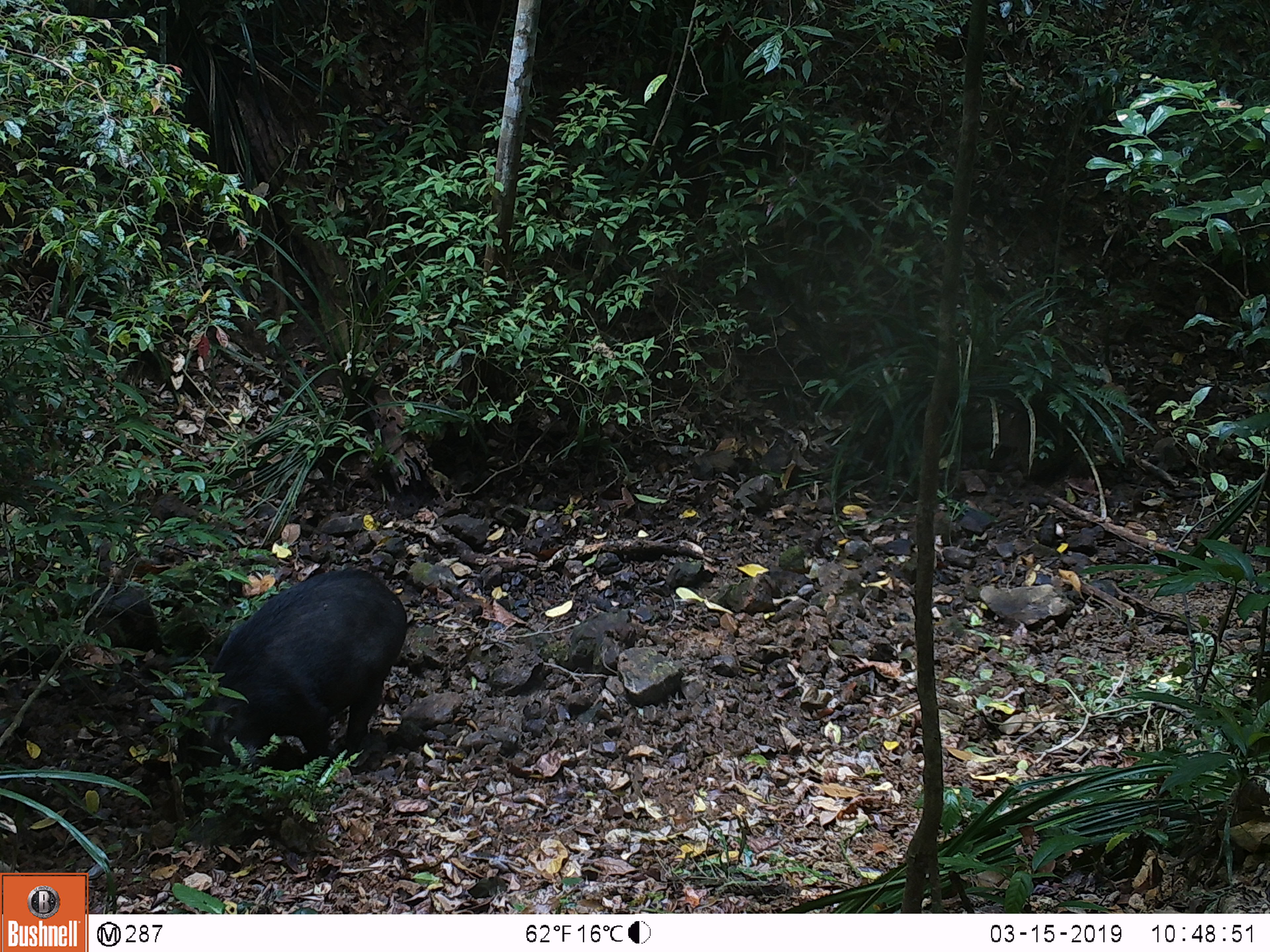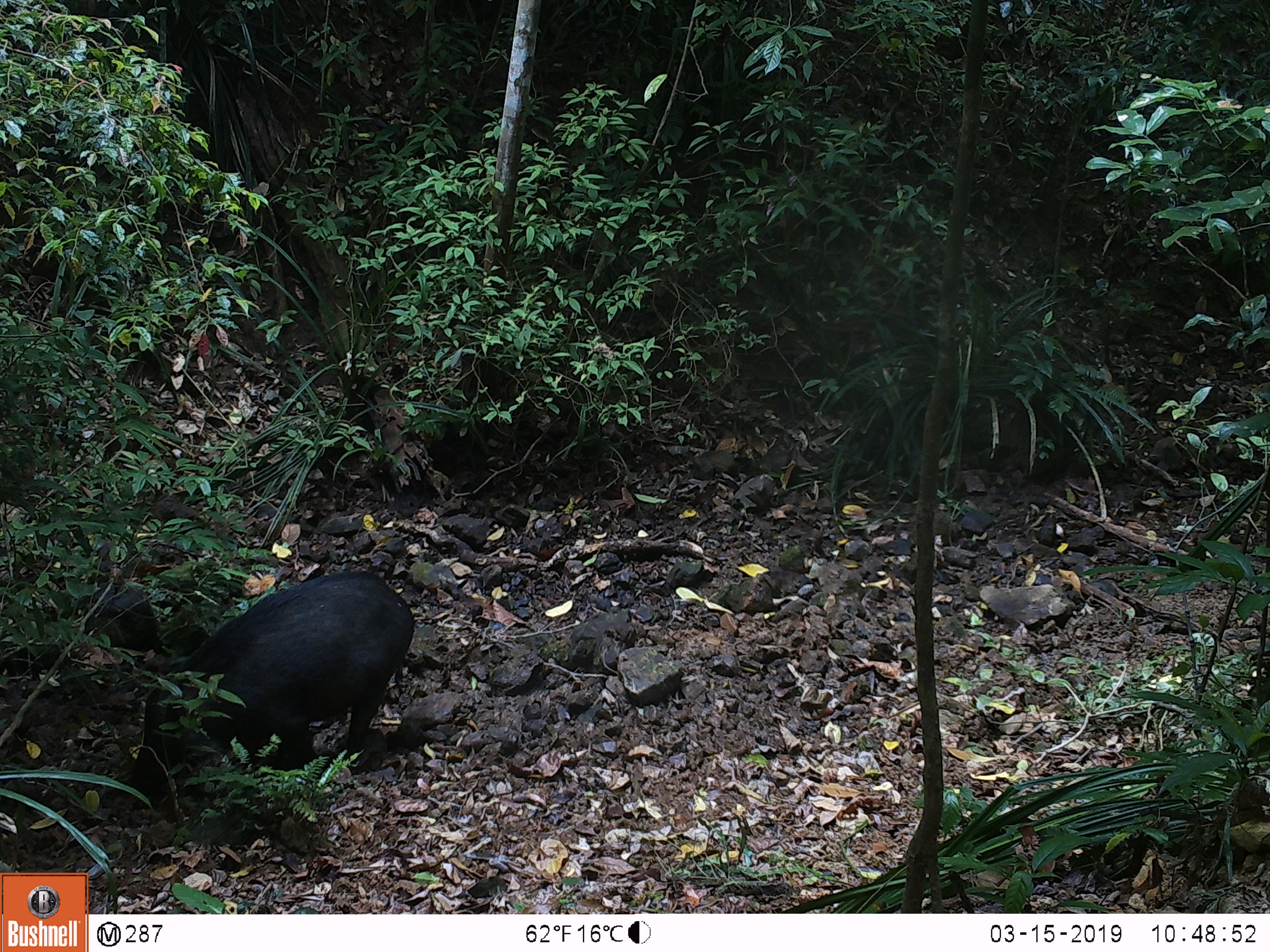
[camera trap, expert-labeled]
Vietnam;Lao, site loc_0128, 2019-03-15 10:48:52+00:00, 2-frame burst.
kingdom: Animalia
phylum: Chordata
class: Mammalia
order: Artiodactyla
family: Suidae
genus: Sus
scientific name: Sus scrofa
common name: eurasian wild pig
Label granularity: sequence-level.